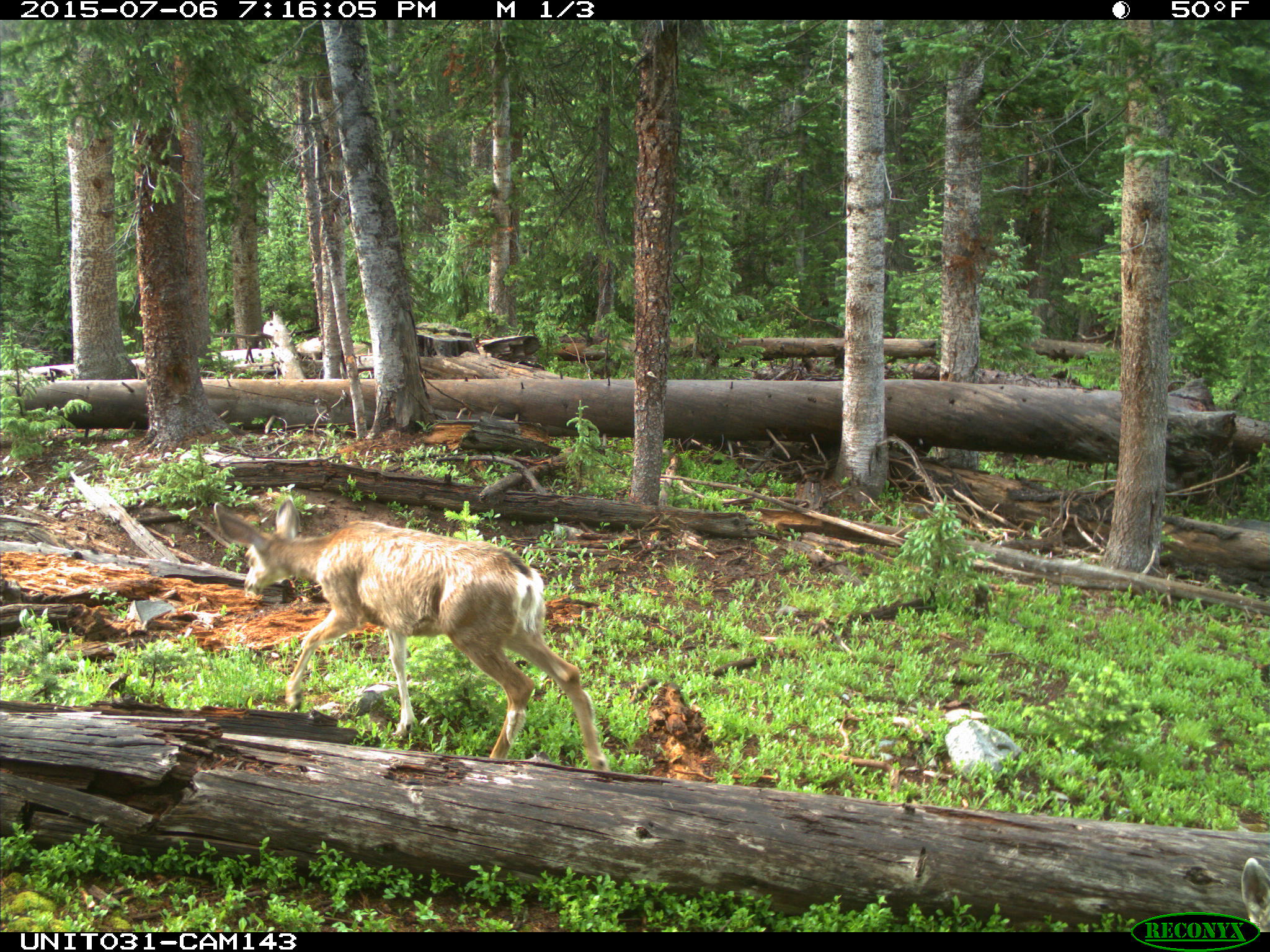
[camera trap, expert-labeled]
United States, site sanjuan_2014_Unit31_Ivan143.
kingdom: Animalia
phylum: Chordata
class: Mammalia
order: Artiodactyla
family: Cervidae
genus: Odocoileus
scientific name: Odocoileus hemionus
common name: mule deer